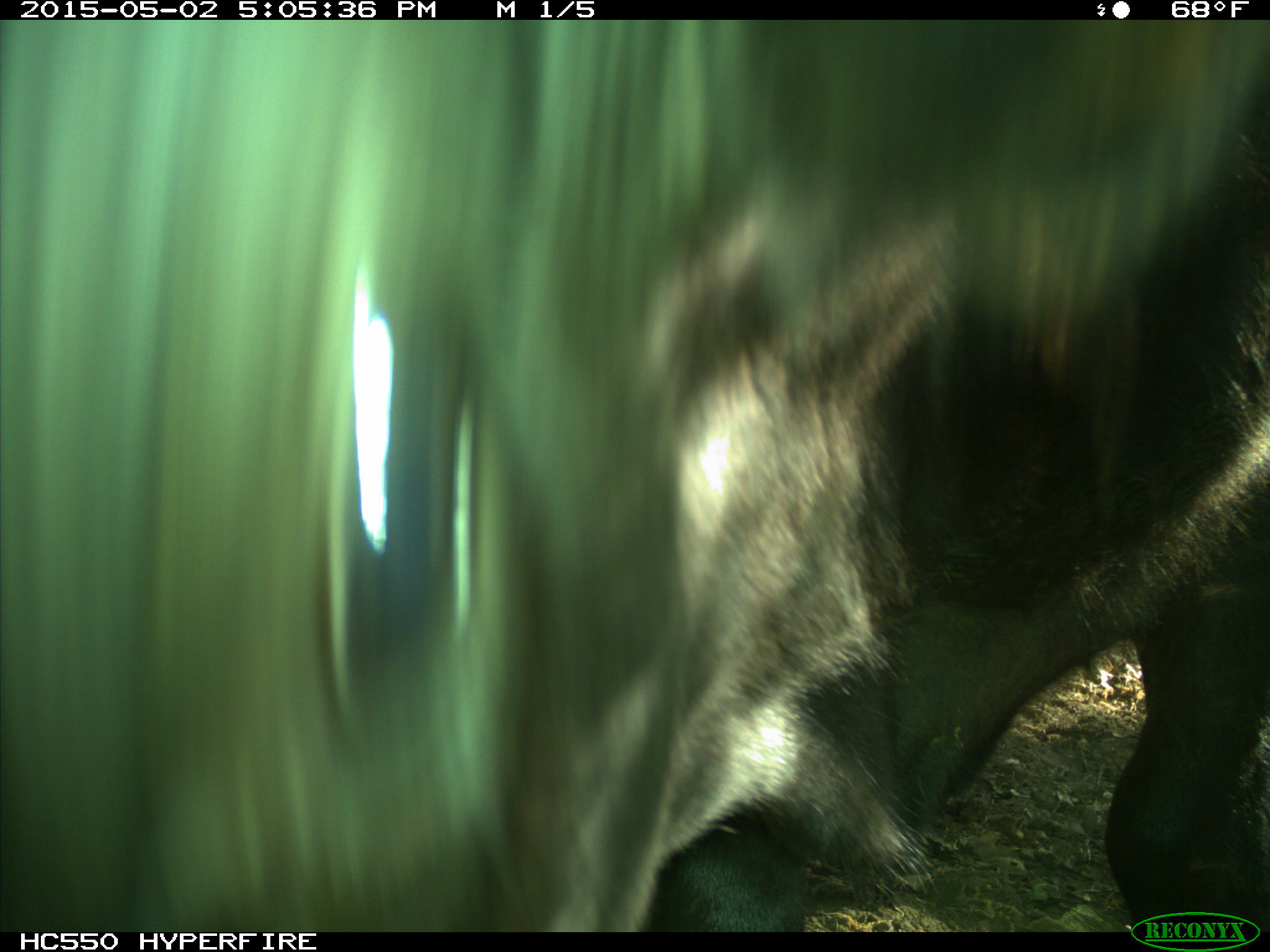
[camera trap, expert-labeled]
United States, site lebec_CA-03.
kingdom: Animalia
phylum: Chordata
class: Mammalia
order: Artiodactyla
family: Bovidae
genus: Bos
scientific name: Bos taurus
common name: domestic cow